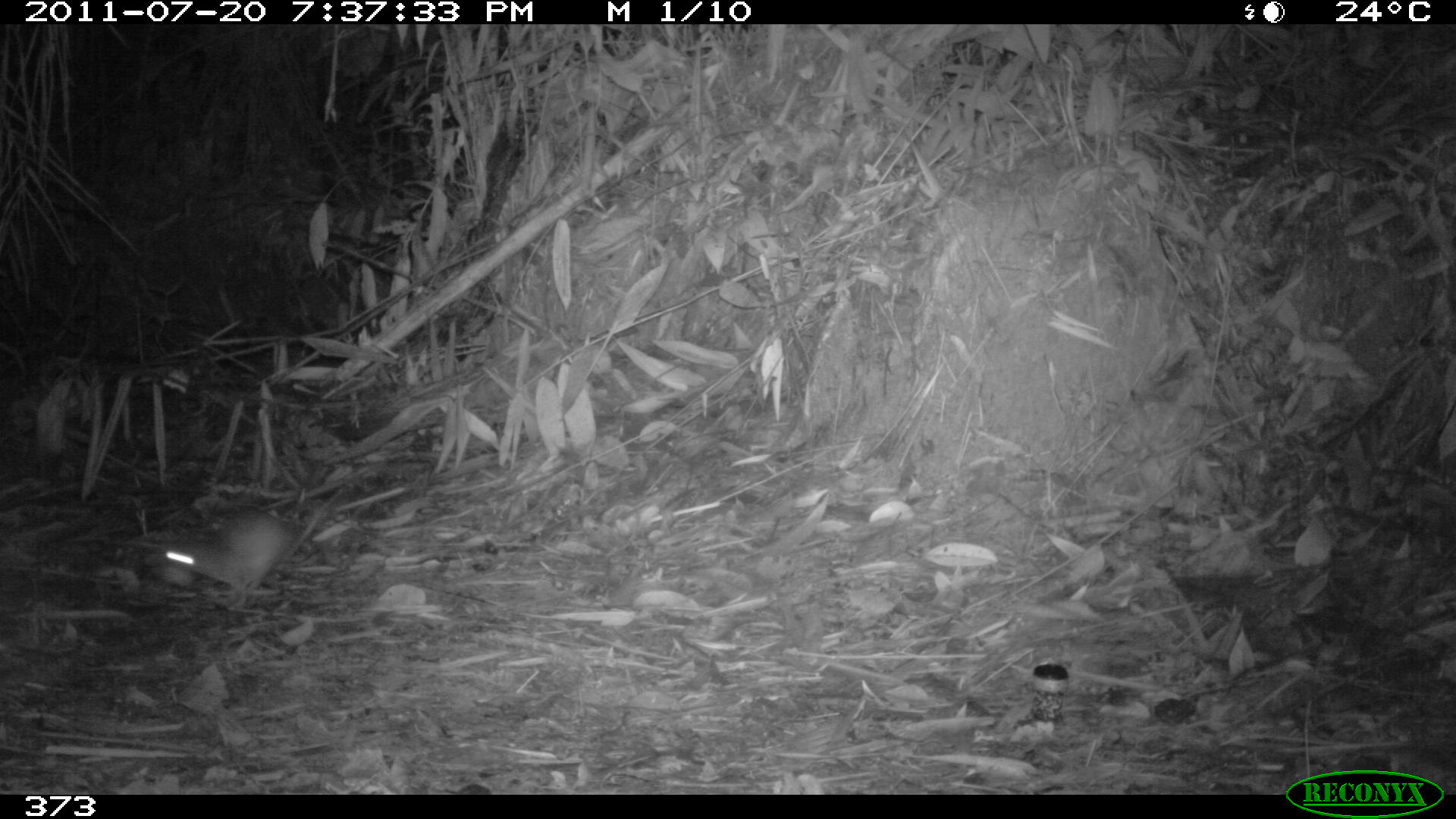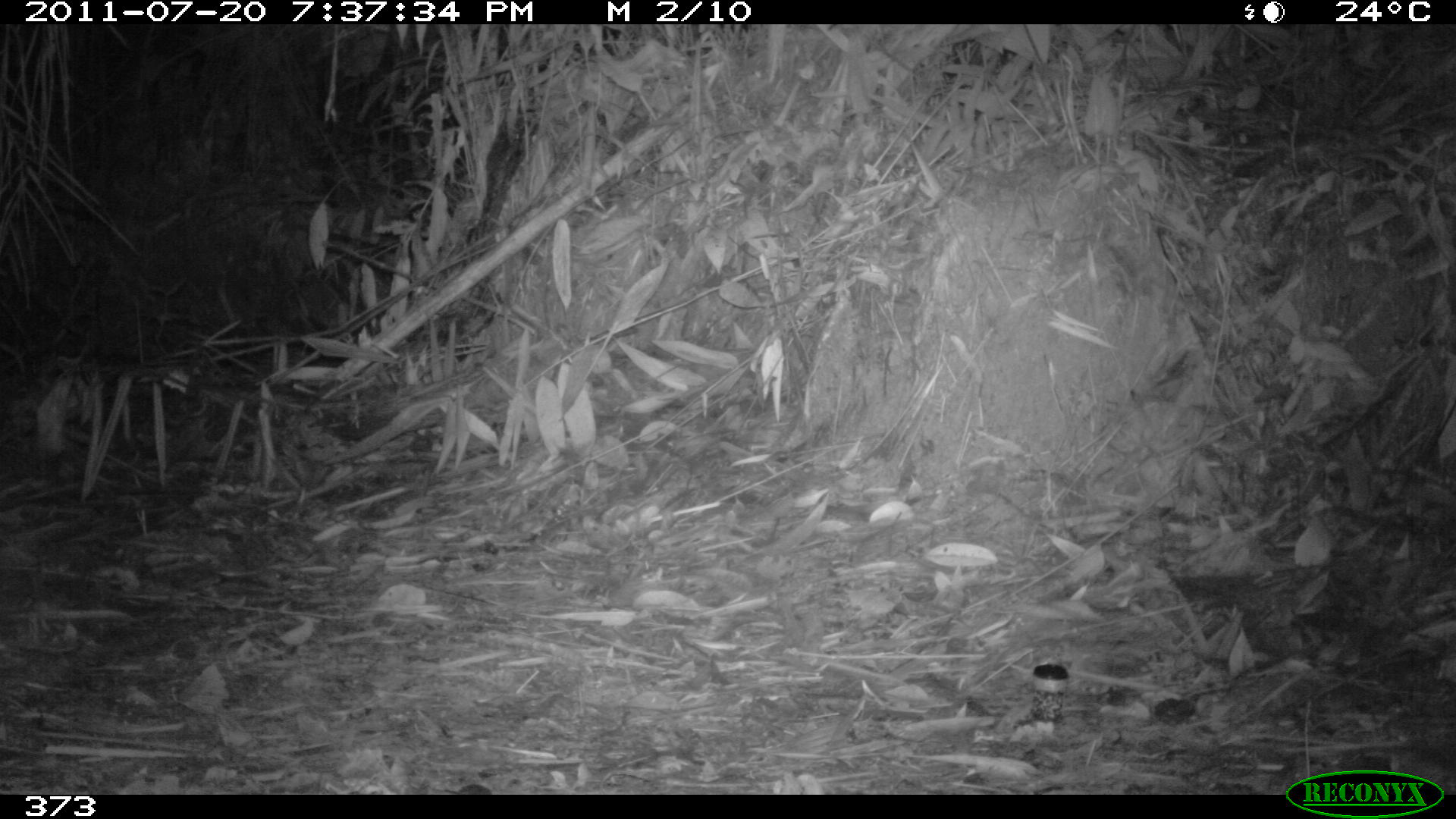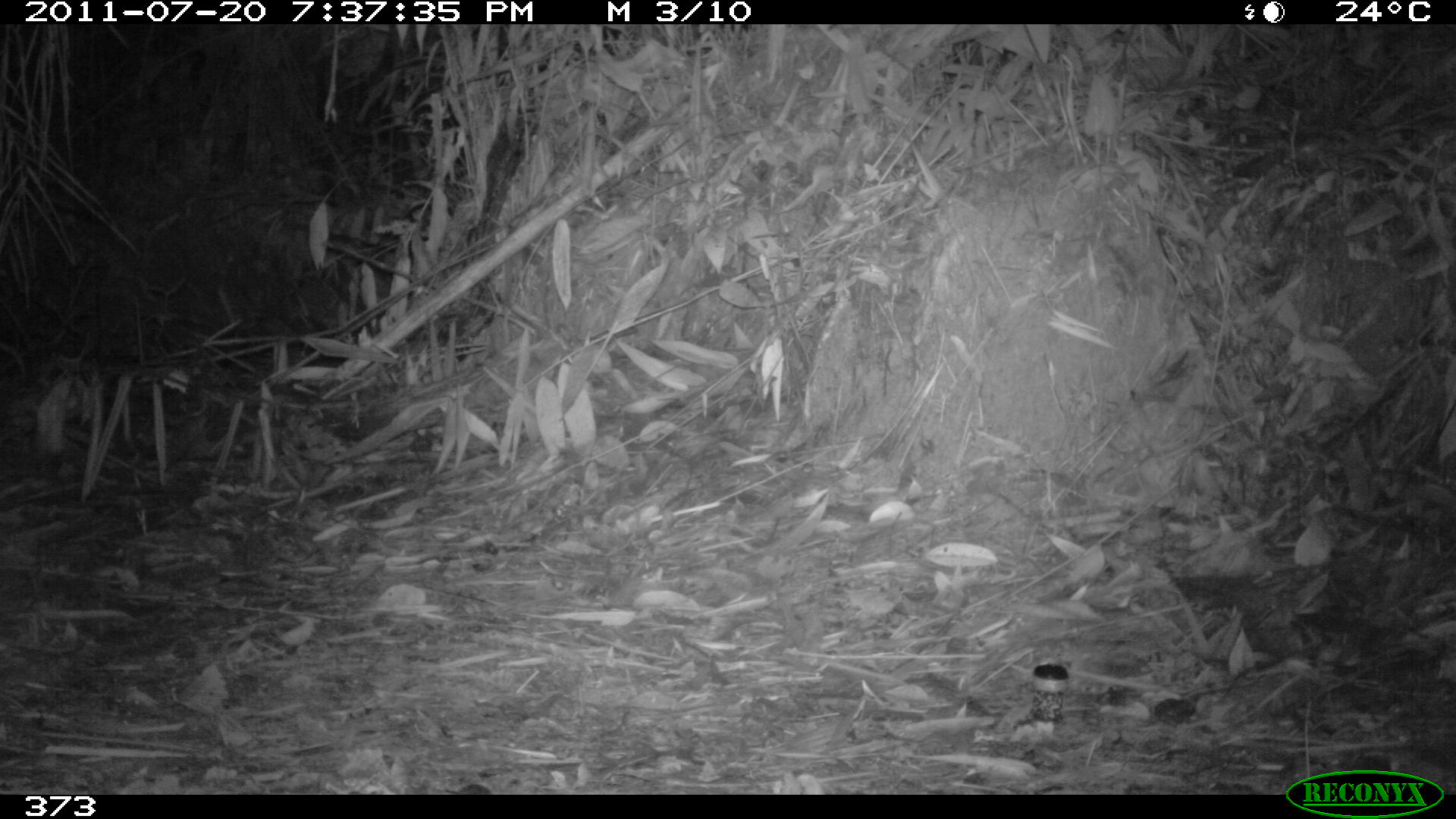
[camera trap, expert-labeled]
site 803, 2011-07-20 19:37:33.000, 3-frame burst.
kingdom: Animalia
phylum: Chordata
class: Mammalia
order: Rodentia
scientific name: Rodentia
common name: rodents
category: unknown rodent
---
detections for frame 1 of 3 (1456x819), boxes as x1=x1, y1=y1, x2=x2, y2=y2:
unknown rodent: x1=147, y1=504, x2=295, y2=608